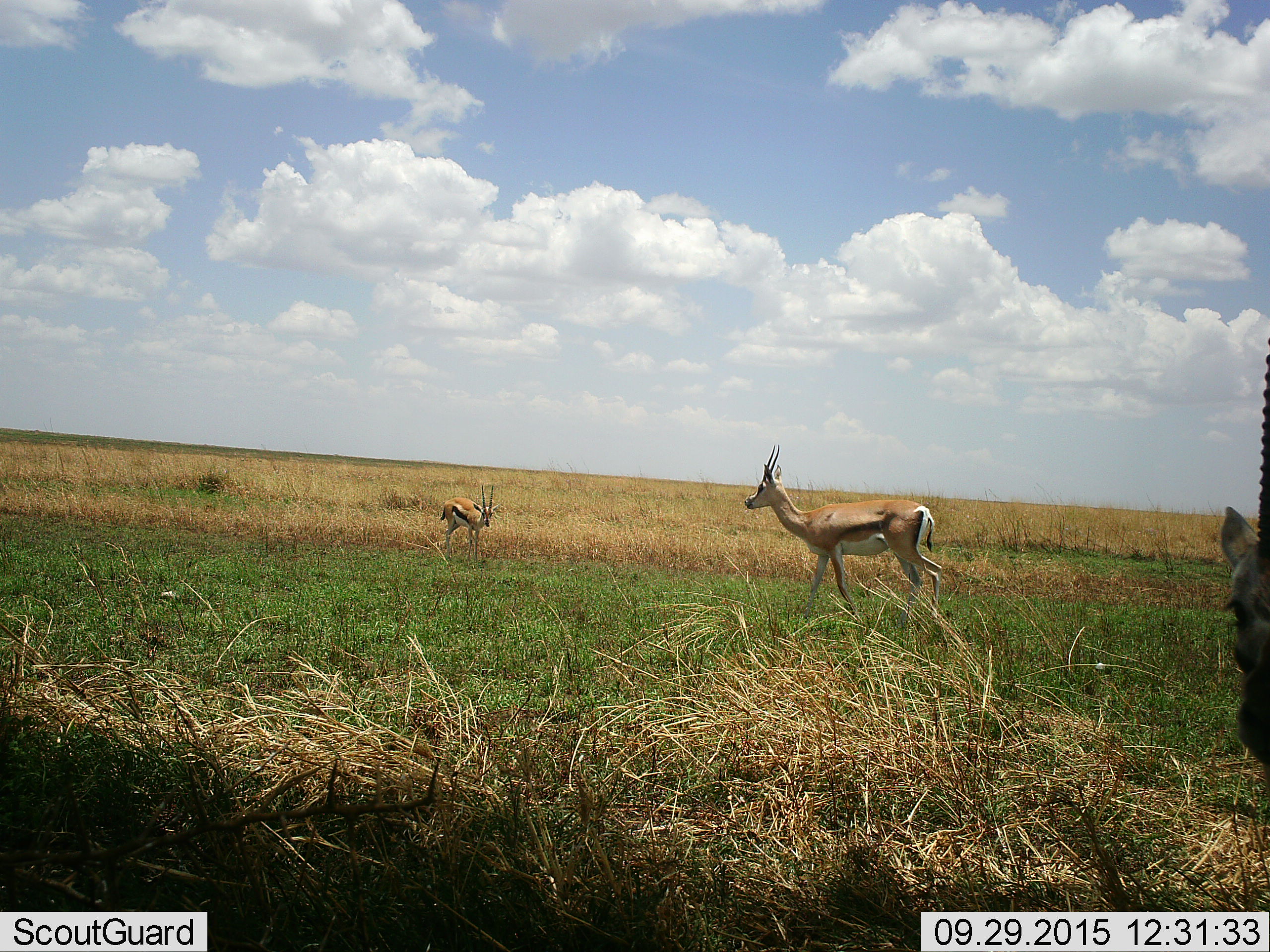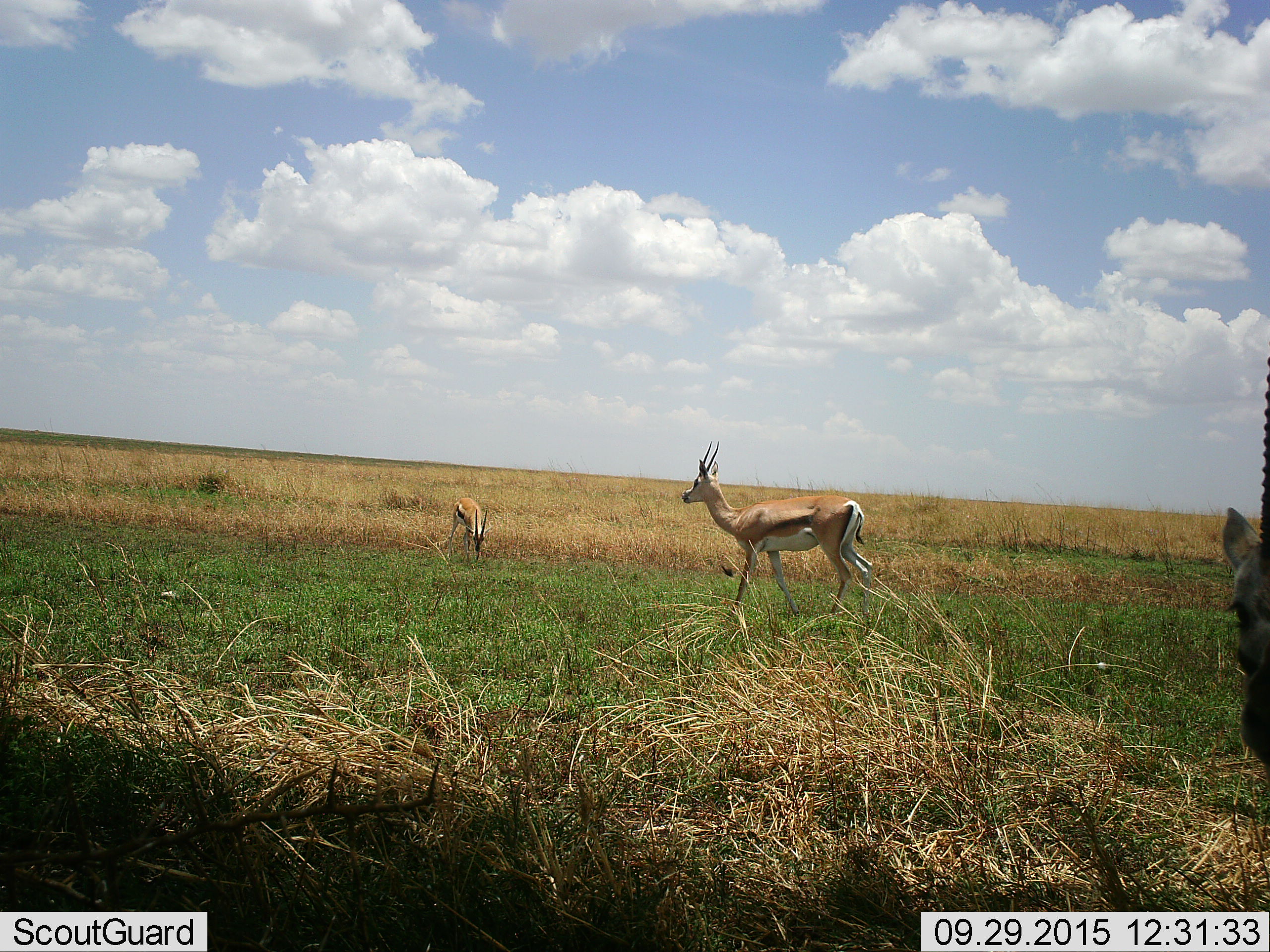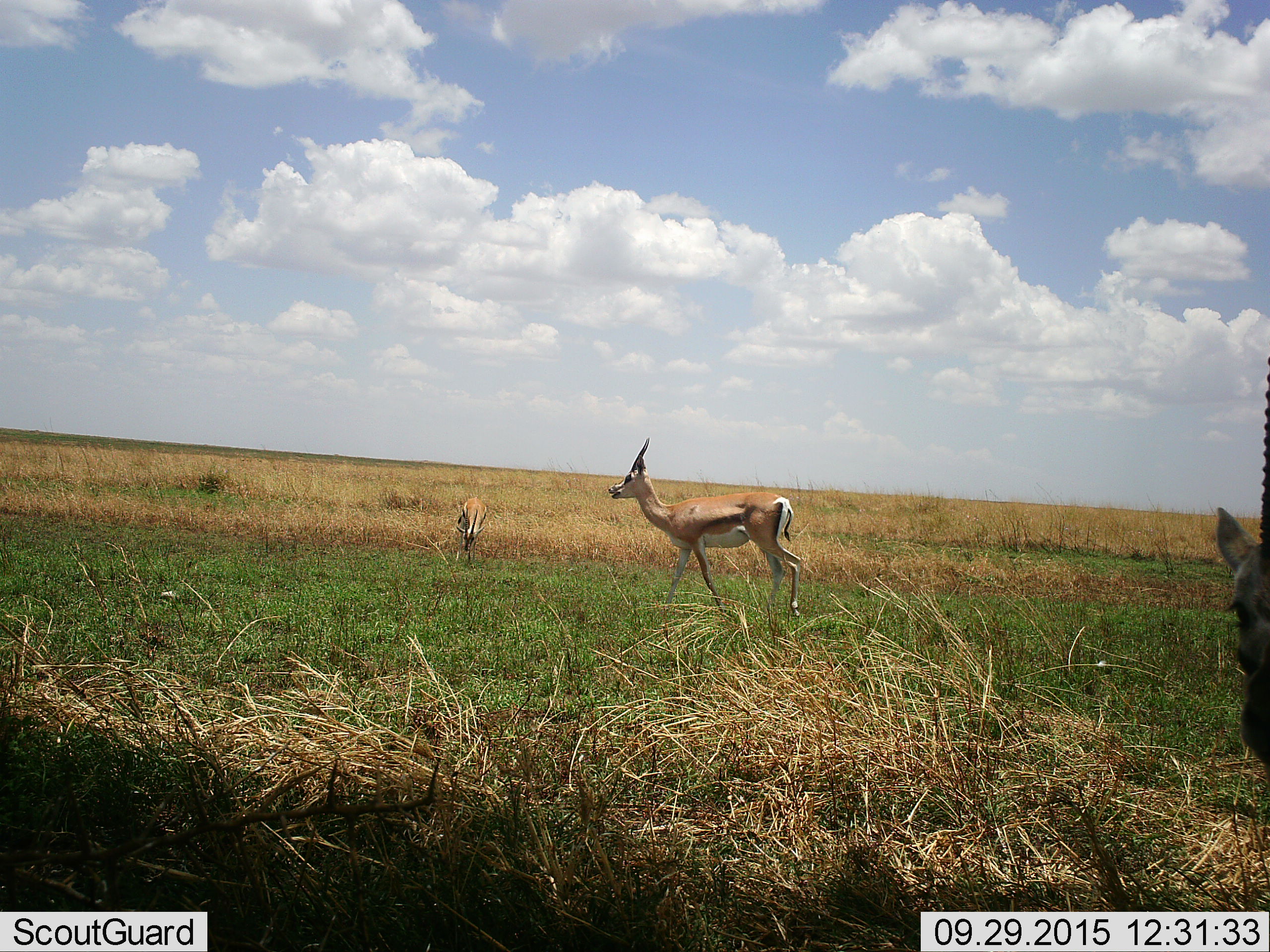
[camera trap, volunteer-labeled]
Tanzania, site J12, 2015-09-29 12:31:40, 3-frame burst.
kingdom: Animalia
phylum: Chordata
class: Mammalia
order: Artiodactyla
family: Bovidae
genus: Eudorcas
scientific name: Eudorcas thomsonii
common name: thomson's gazelle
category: gazellethomsons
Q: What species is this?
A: Gazellethomsons (thomson's gazelle) (Eudorcas thomsonii).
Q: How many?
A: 3.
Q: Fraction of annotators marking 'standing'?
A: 78%.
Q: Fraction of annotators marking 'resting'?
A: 0%.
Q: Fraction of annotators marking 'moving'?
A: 56%.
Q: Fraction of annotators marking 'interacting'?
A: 0%.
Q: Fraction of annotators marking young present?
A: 0%.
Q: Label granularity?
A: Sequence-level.